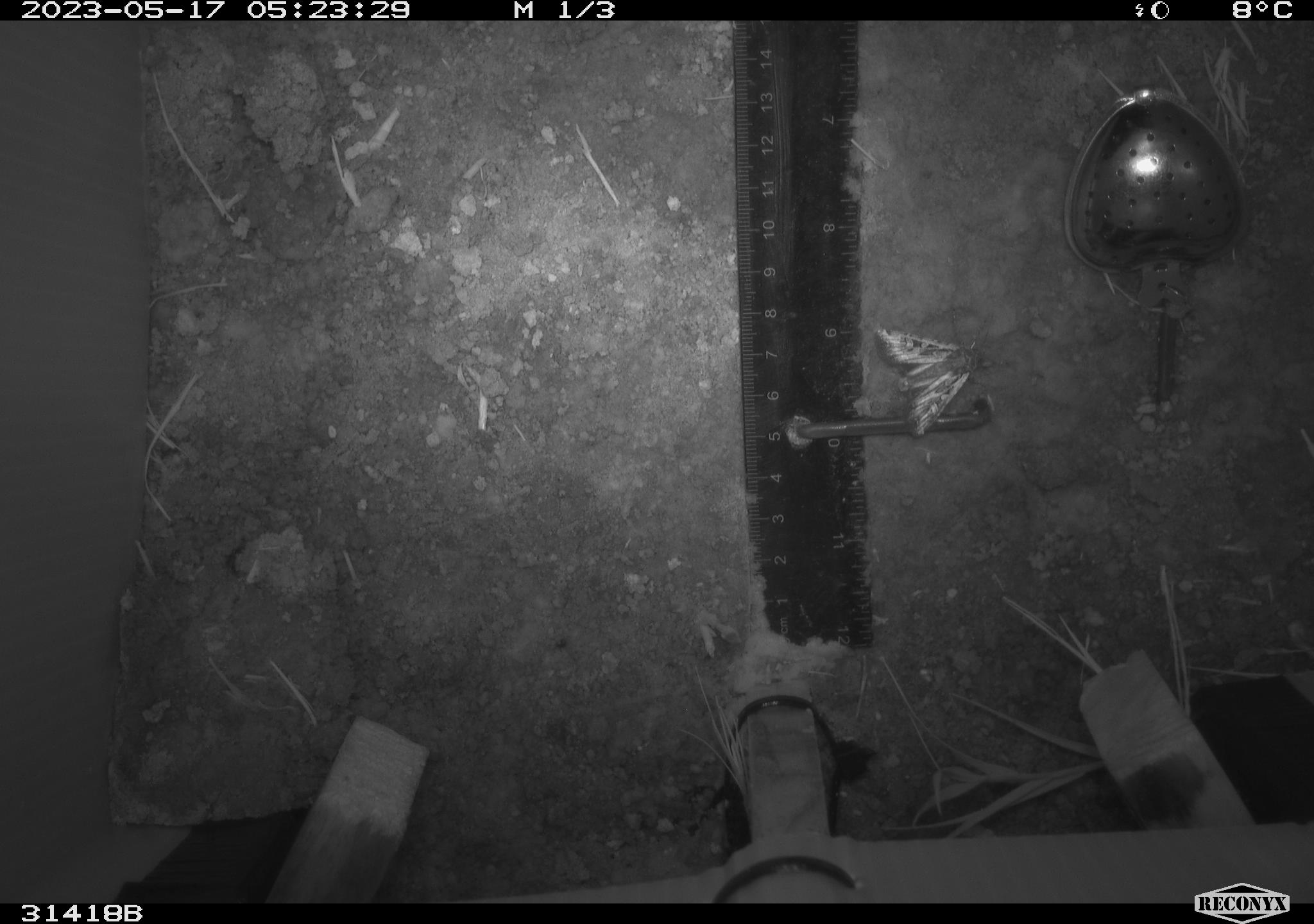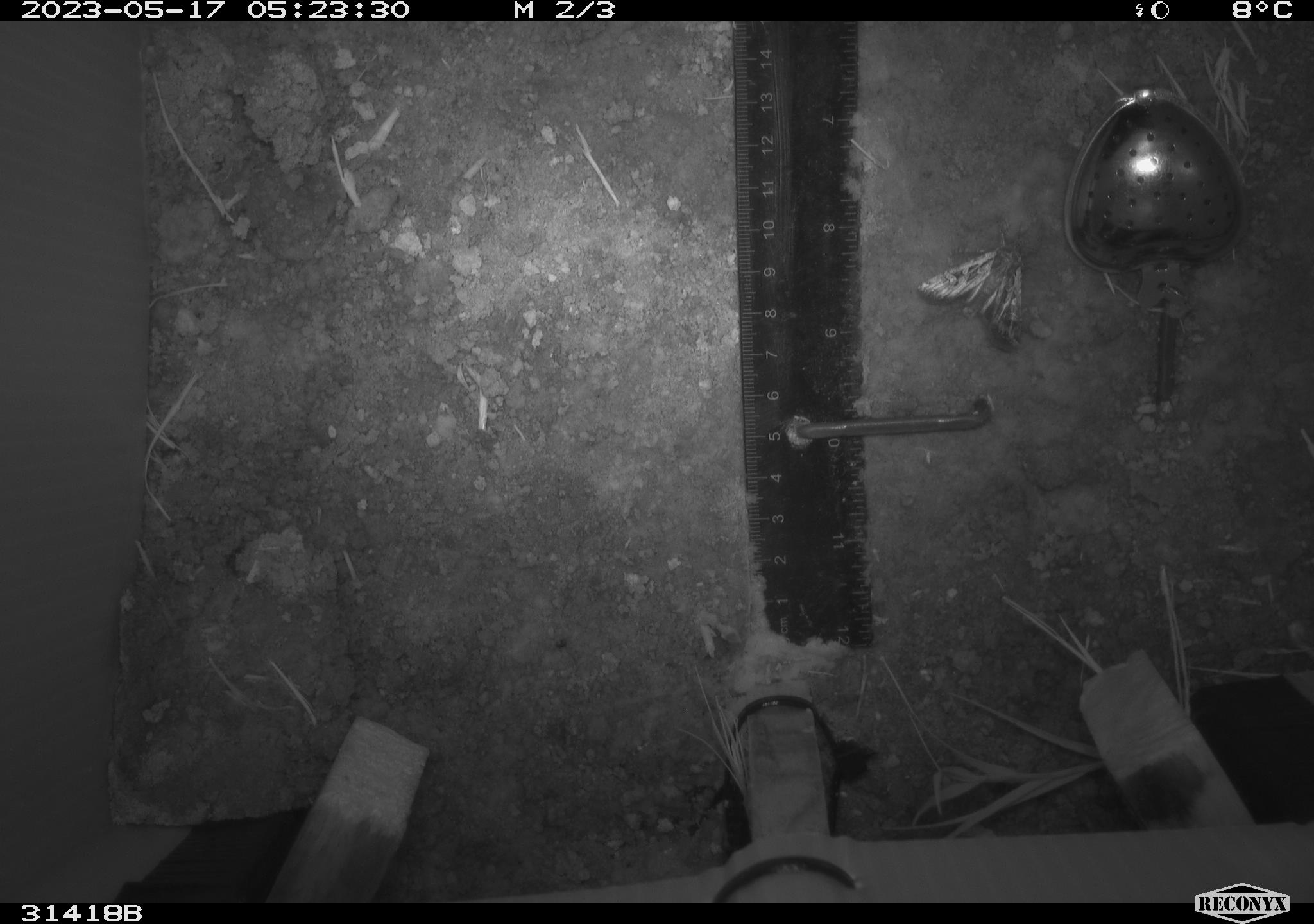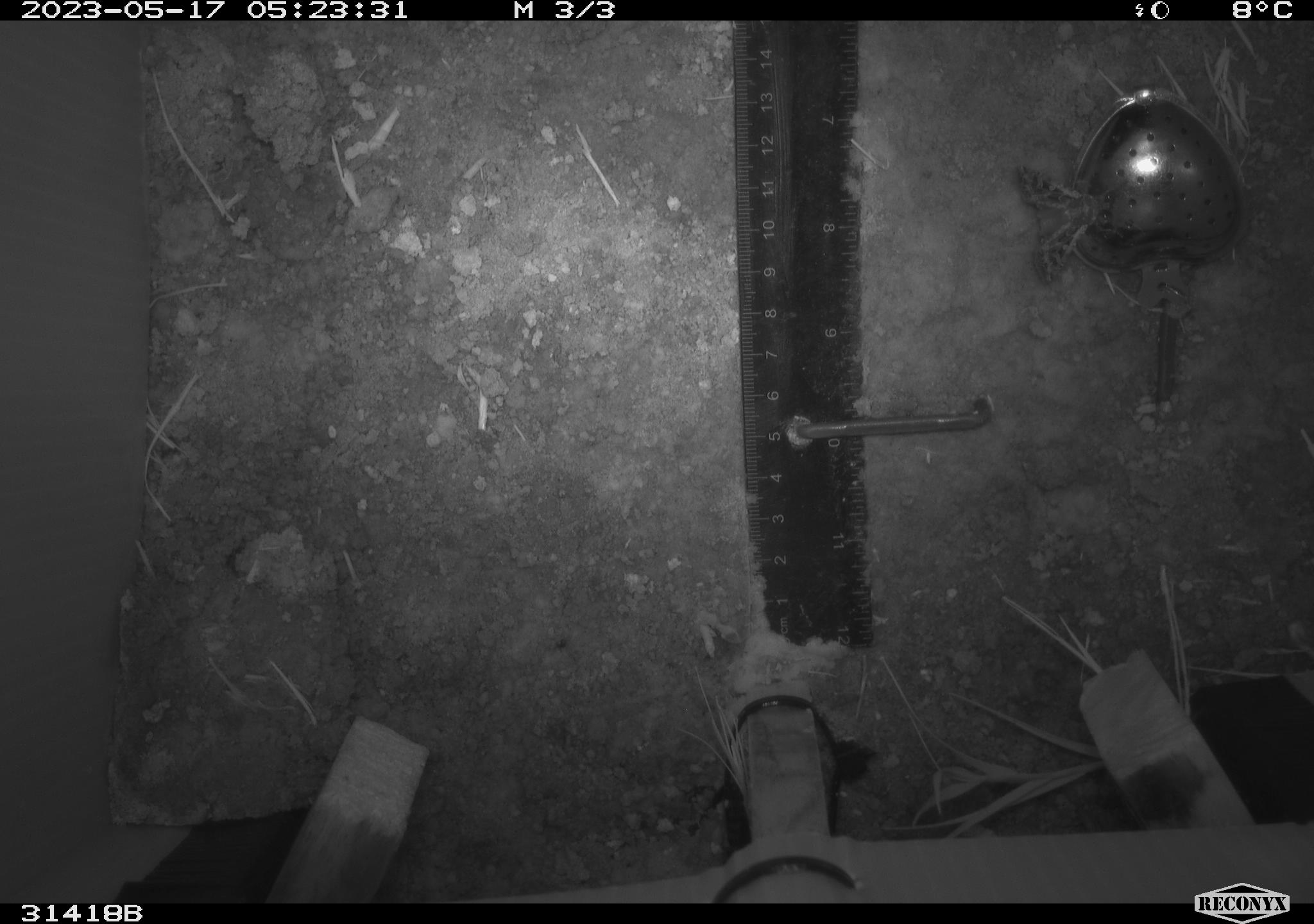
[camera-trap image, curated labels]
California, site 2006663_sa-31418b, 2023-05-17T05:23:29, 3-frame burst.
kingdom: Animalia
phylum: Arthropoda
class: Insecta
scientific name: Insecta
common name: insect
Insect (Insecta).